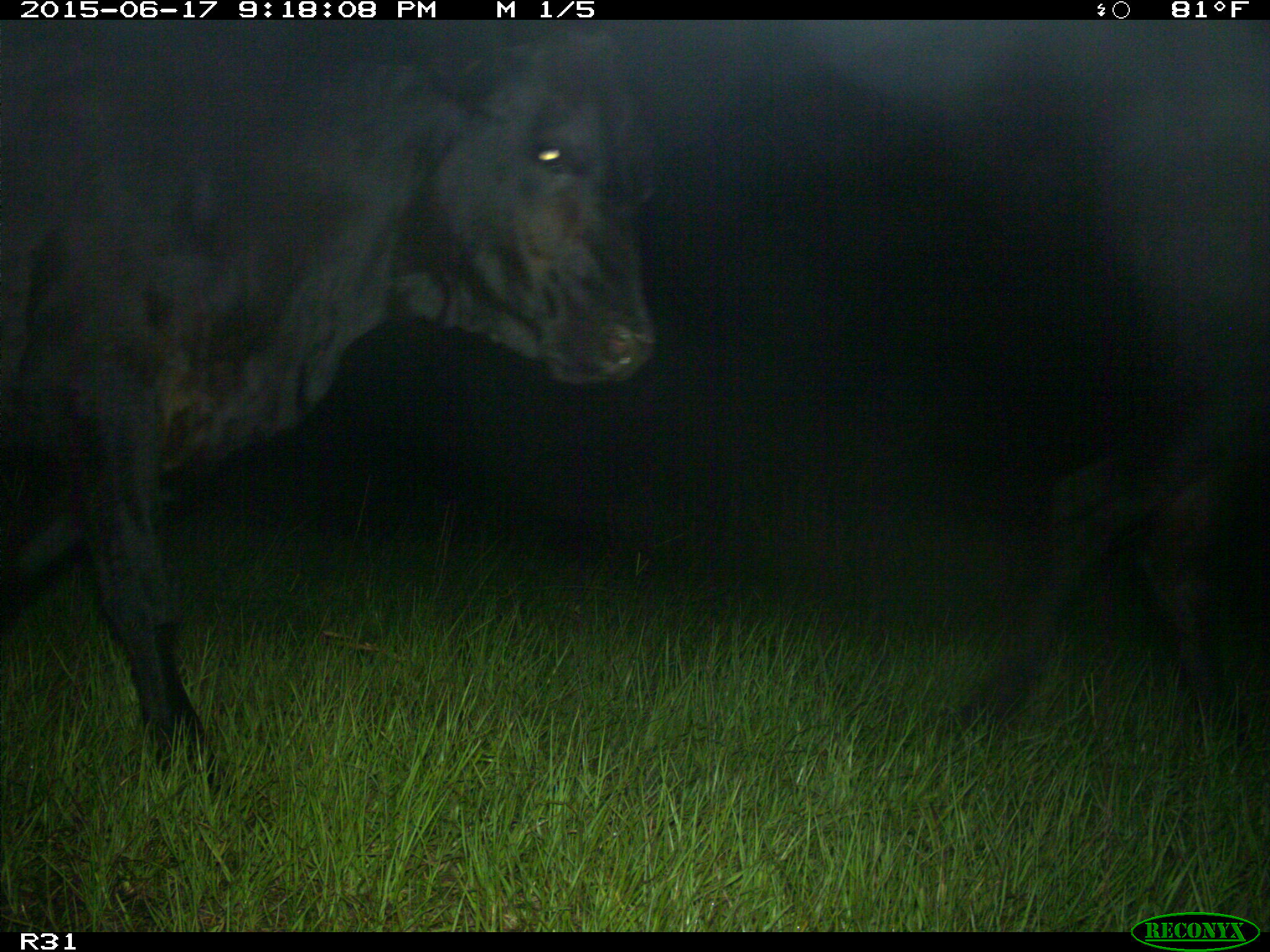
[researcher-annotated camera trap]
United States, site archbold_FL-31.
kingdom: Animalia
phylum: Chordata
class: Mammalia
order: Artiodactyla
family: Bovidae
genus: Bos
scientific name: Bos taurus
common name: domestic cow